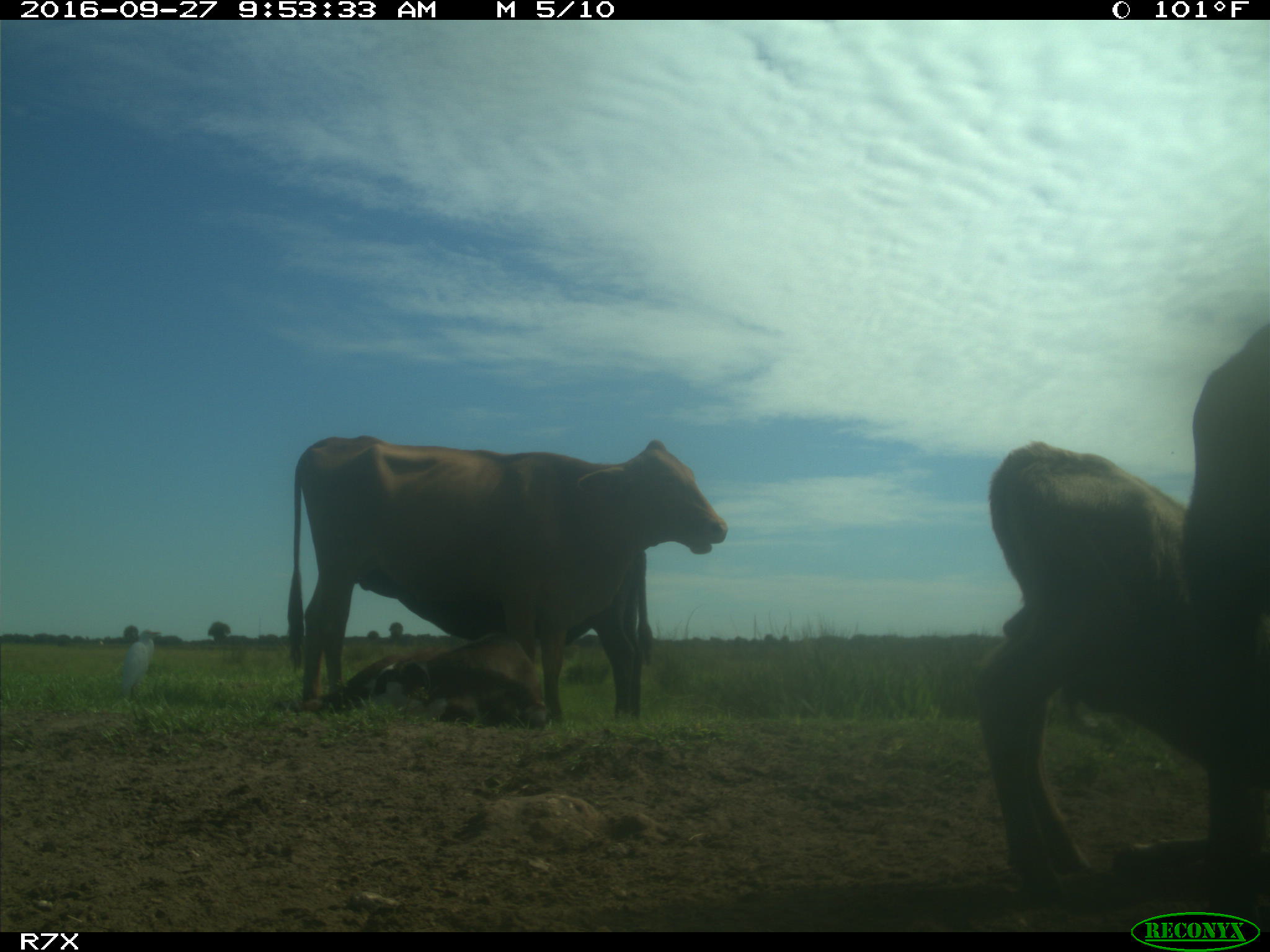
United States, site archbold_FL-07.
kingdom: Animalia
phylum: Chordata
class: Mammalia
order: Artiodactyla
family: Bovidae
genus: Bos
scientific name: Bos taurus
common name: domestic cow